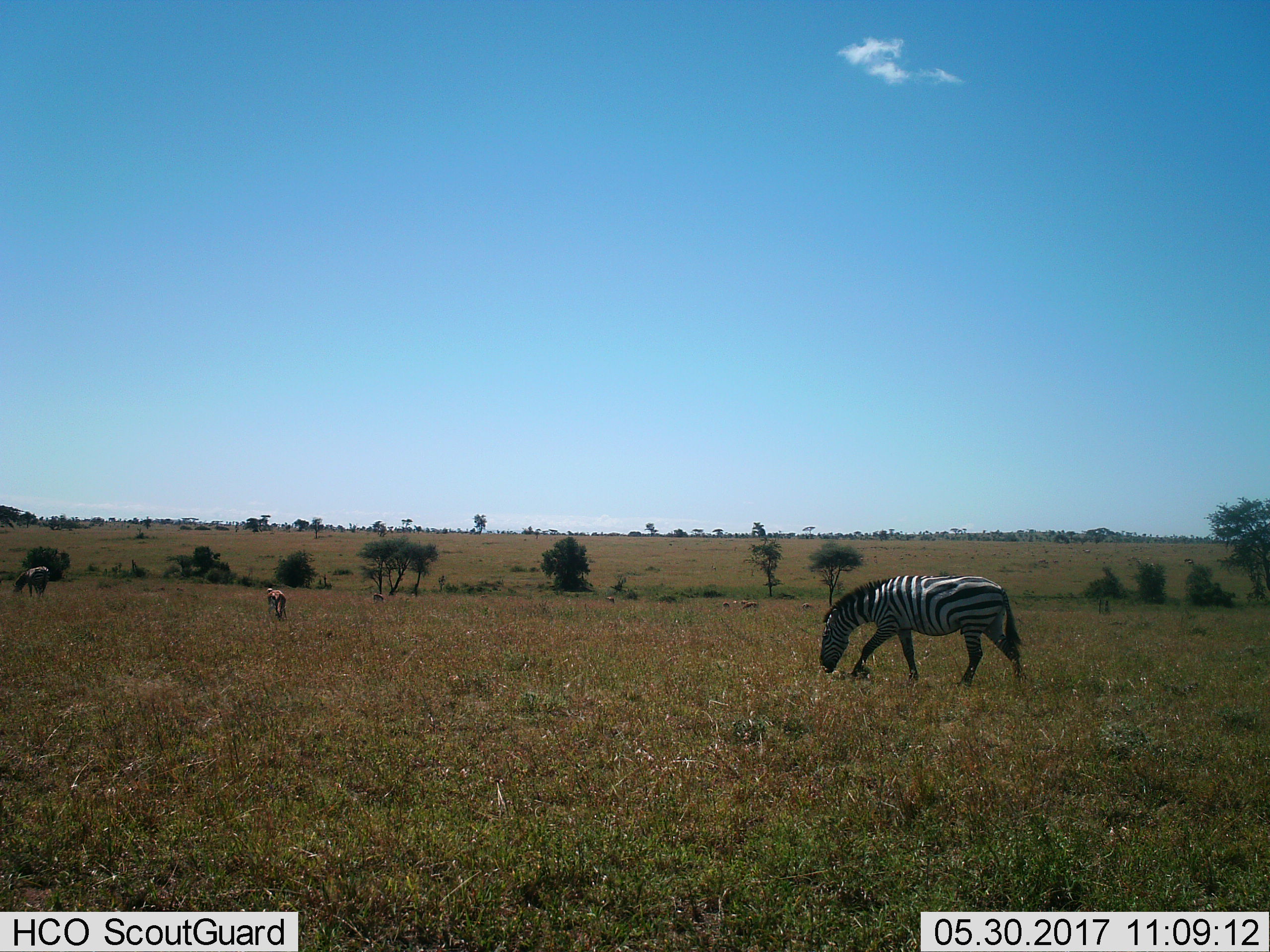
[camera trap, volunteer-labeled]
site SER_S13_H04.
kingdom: Animalia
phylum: Chordata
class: Mammalia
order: Artiodactyla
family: Bovidae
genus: Eudorcas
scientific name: Eudorcas thomsonii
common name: thomson's gazelle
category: gazellethomsons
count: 8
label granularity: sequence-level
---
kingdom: Animalia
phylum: Chordata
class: Mammalia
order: Perissodactyla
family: Equidae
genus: Equus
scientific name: Equus quagga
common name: plains zebra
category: zebraplains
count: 2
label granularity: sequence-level